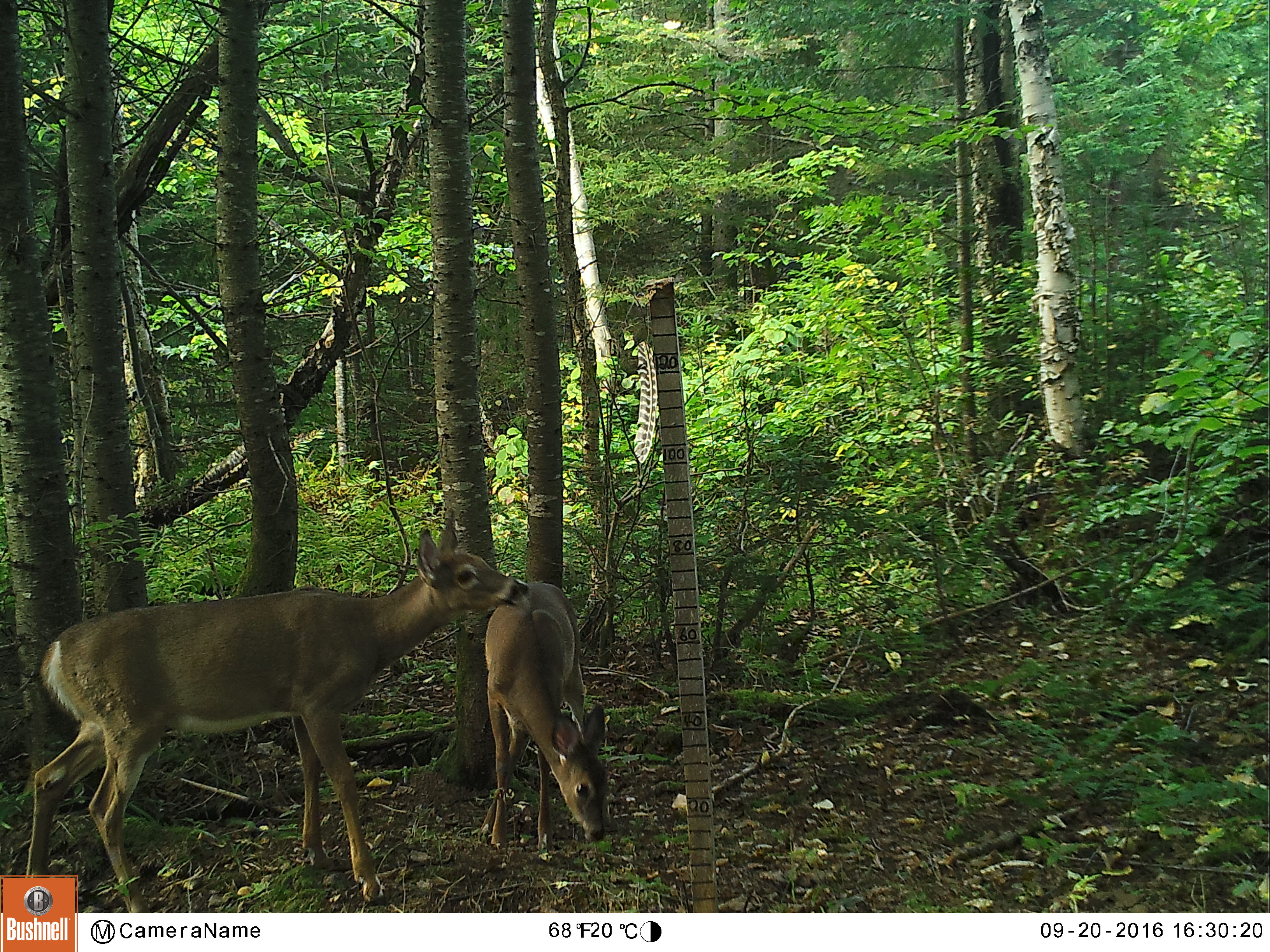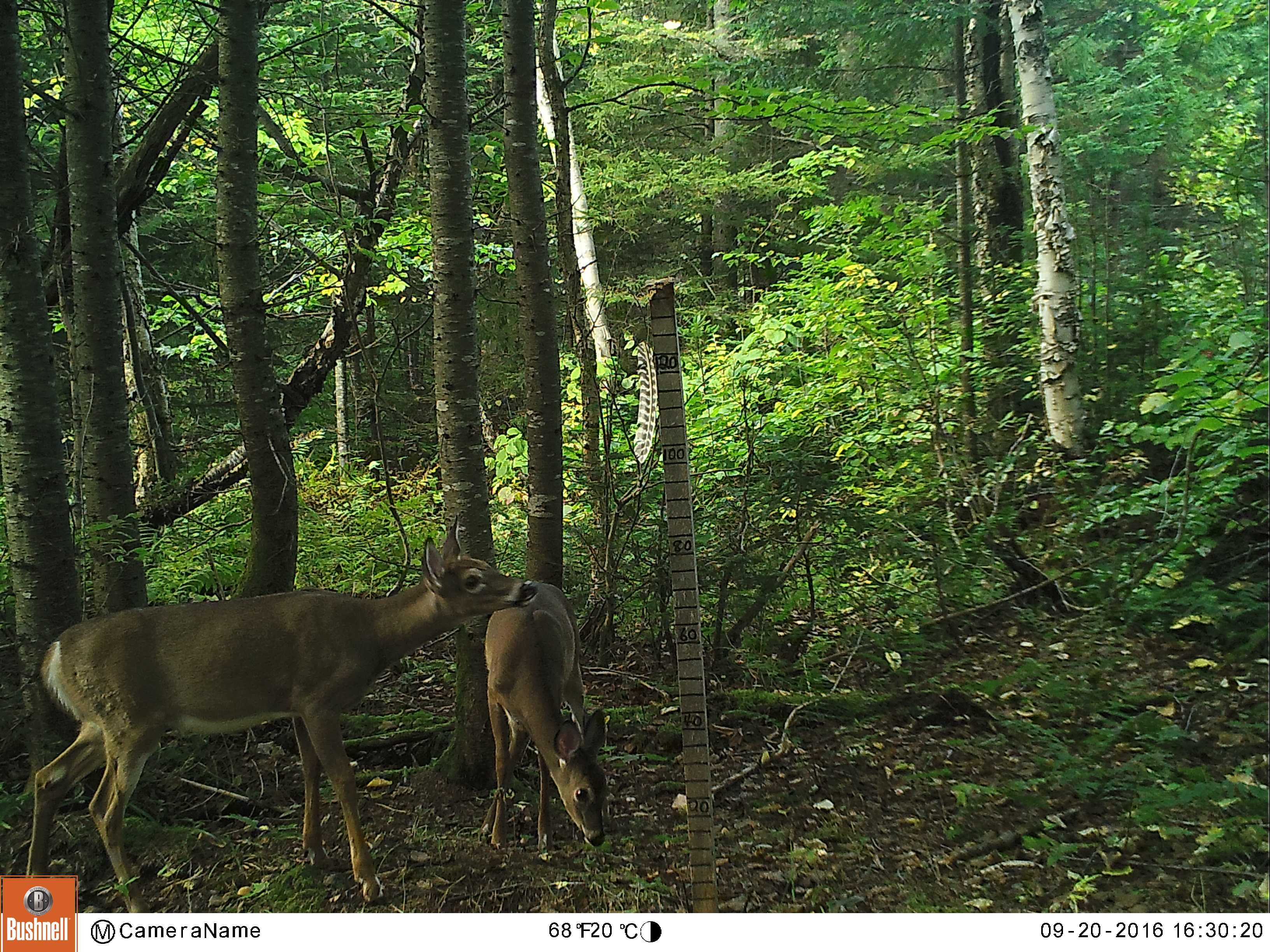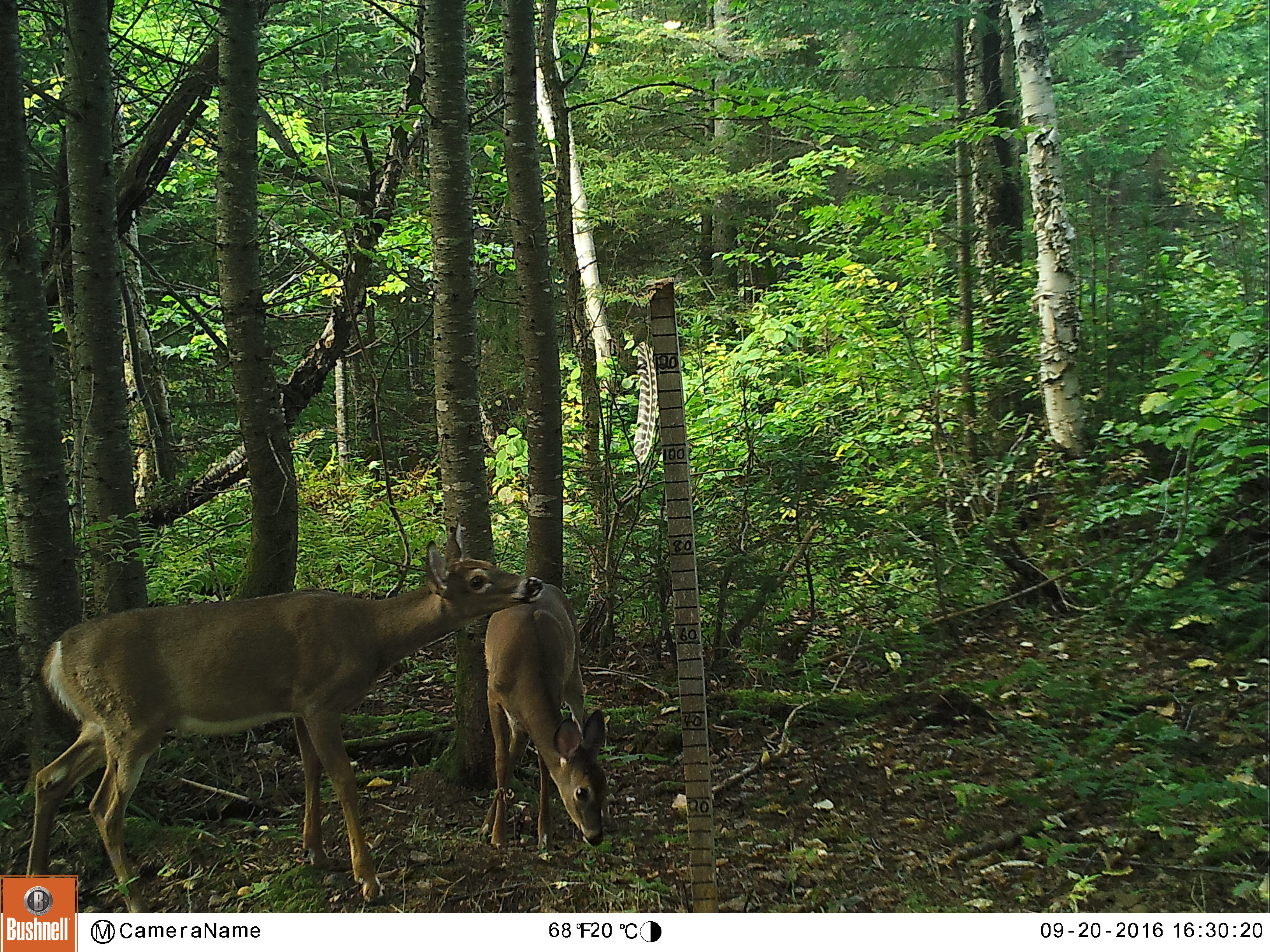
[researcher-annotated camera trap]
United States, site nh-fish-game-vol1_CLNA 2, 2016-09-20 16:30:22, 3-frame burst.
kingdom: Animalia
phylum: Chordata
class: Mammalia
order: Artiodactyla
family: Cervidae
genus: Odocoileus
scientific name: Odocoileus virginianus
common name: white-tailed deer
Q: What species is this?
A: White-tailed deer (Odocoileus virginianus).